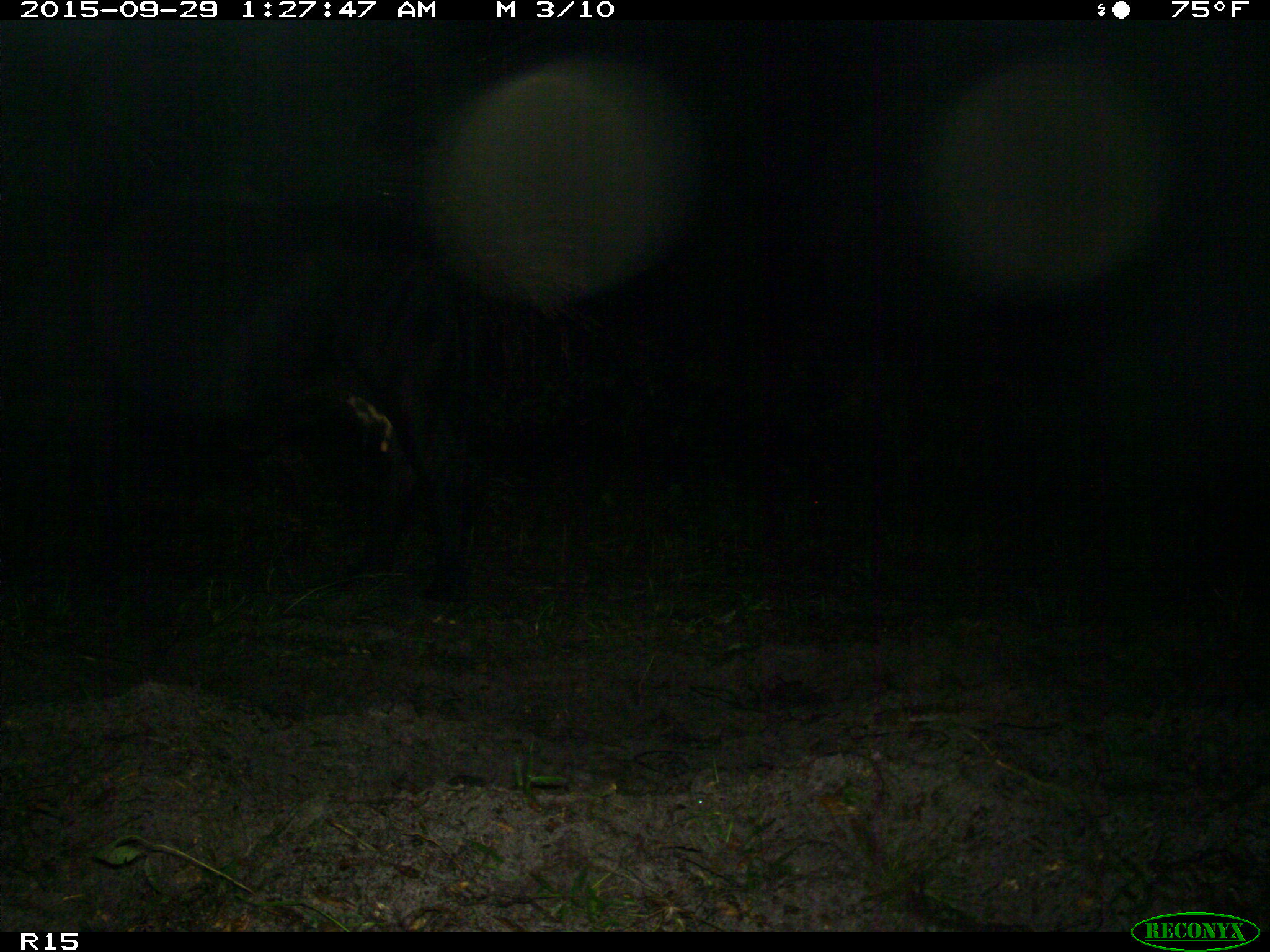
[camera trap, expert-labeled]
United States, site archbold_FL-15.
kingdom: Animalia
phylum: Chordata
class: Mammalia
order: Artiodactyla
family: Bovidae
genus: Bos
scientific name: Bos taurus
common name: domestic cow